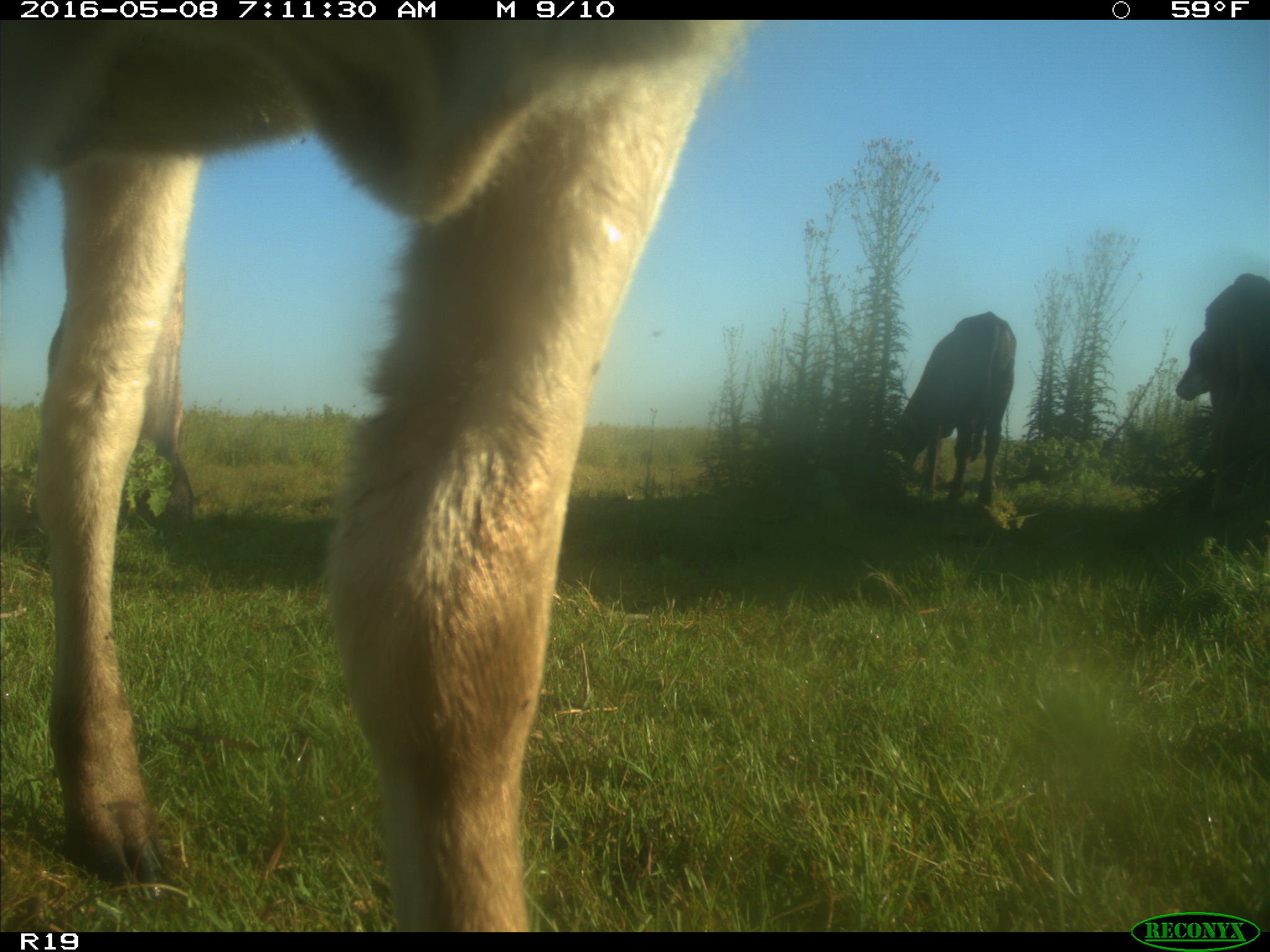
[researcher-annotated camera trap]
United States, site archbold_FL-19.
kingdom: Animalia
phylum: Chordata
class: Mammalia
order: Artiodactyla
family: Bovidae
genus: Bos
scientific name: Bos taurus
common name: domestic cow